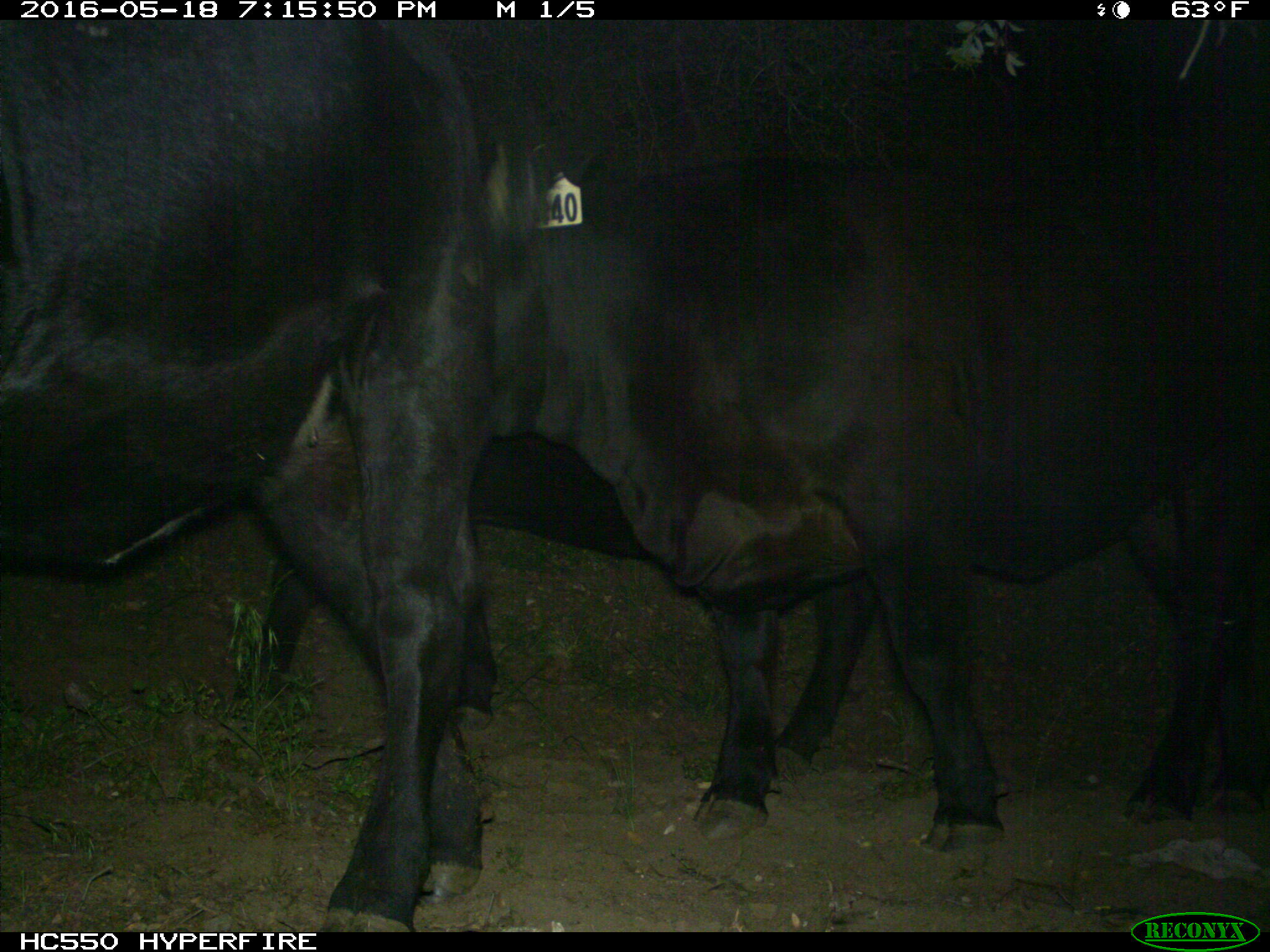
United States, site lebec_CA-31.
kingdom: Animalia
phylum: Chordata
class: Mammalia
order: Artiodactyla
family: Bovidae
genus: Bos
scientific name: Bos taurus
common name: domestic cow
Bos taurus (domestic cow).